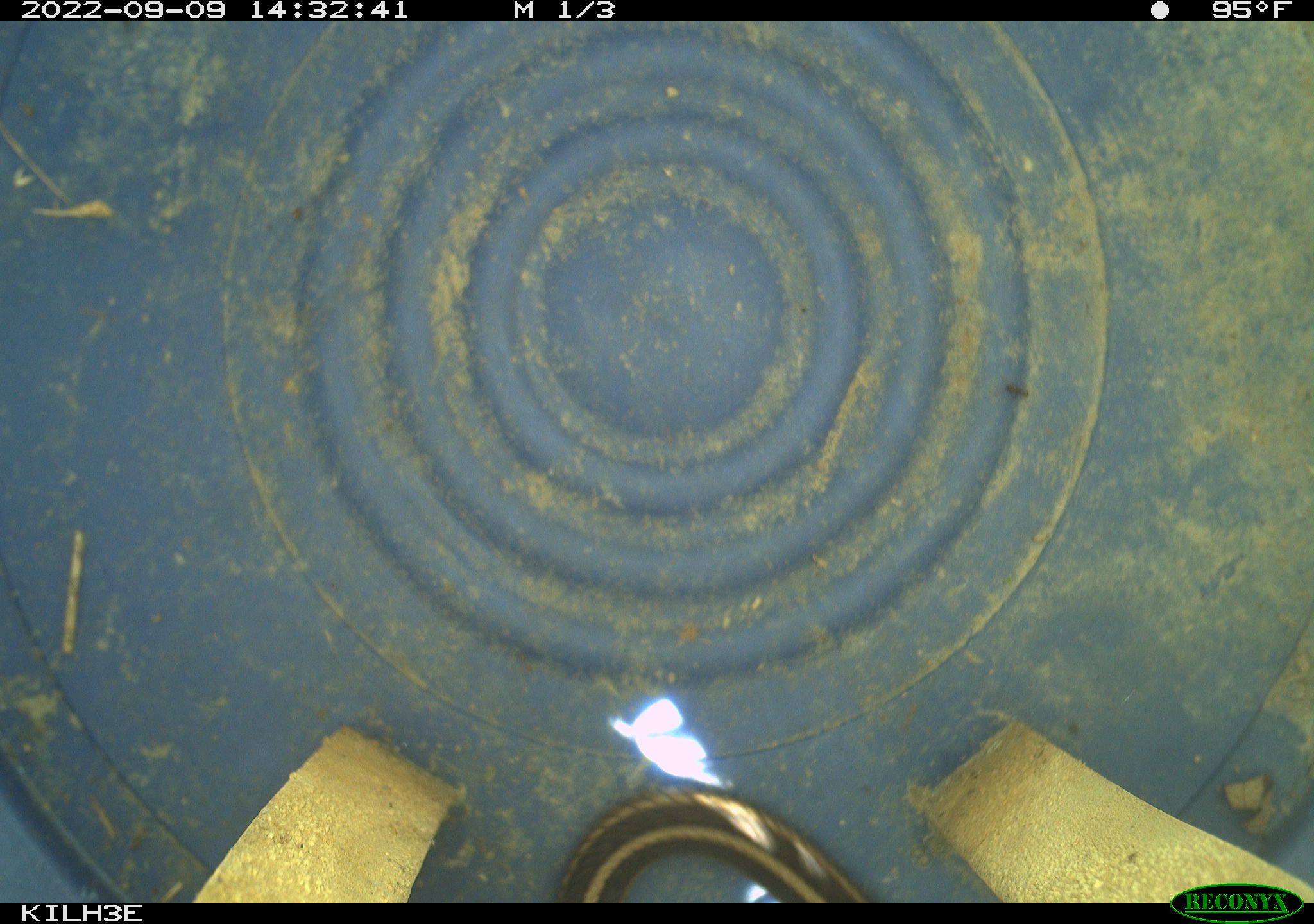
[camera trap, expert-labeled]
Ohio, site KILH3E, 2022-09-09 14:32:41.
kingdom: Animalia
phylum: Chordata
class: Reptilia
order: Squamata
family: Colubridae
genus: Thamnophis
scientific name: Thamnophis sirtalis sirtalis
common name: eastern gartersnake